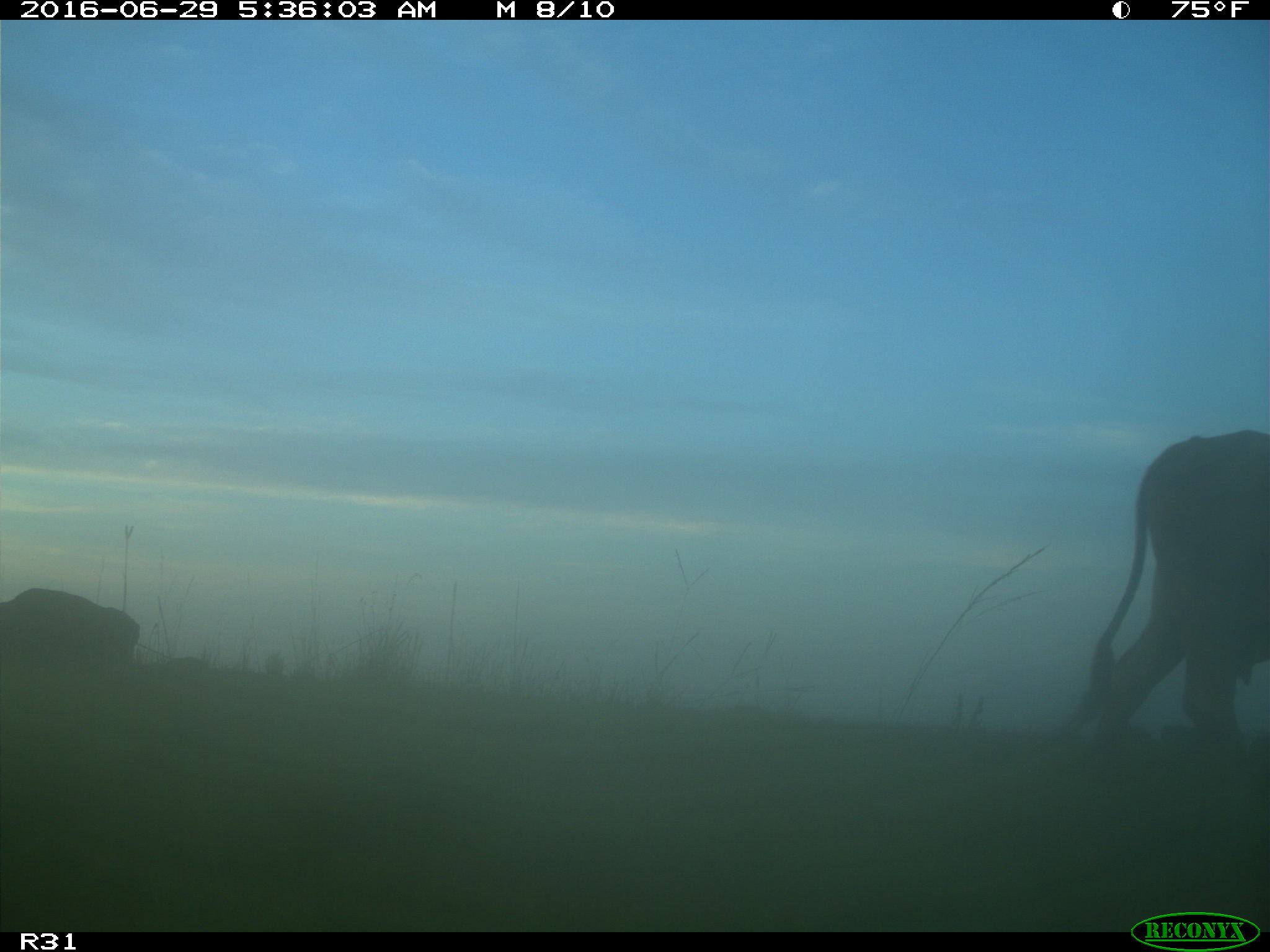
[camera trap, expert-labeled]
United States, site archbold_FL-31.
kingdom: Animalia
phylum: Chordata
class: Mammalia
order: Artiodactyla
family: Bovidae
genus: Bos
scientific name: Bos taurus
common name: domestic cow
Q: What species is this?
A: Bos taurus (domestic cow).